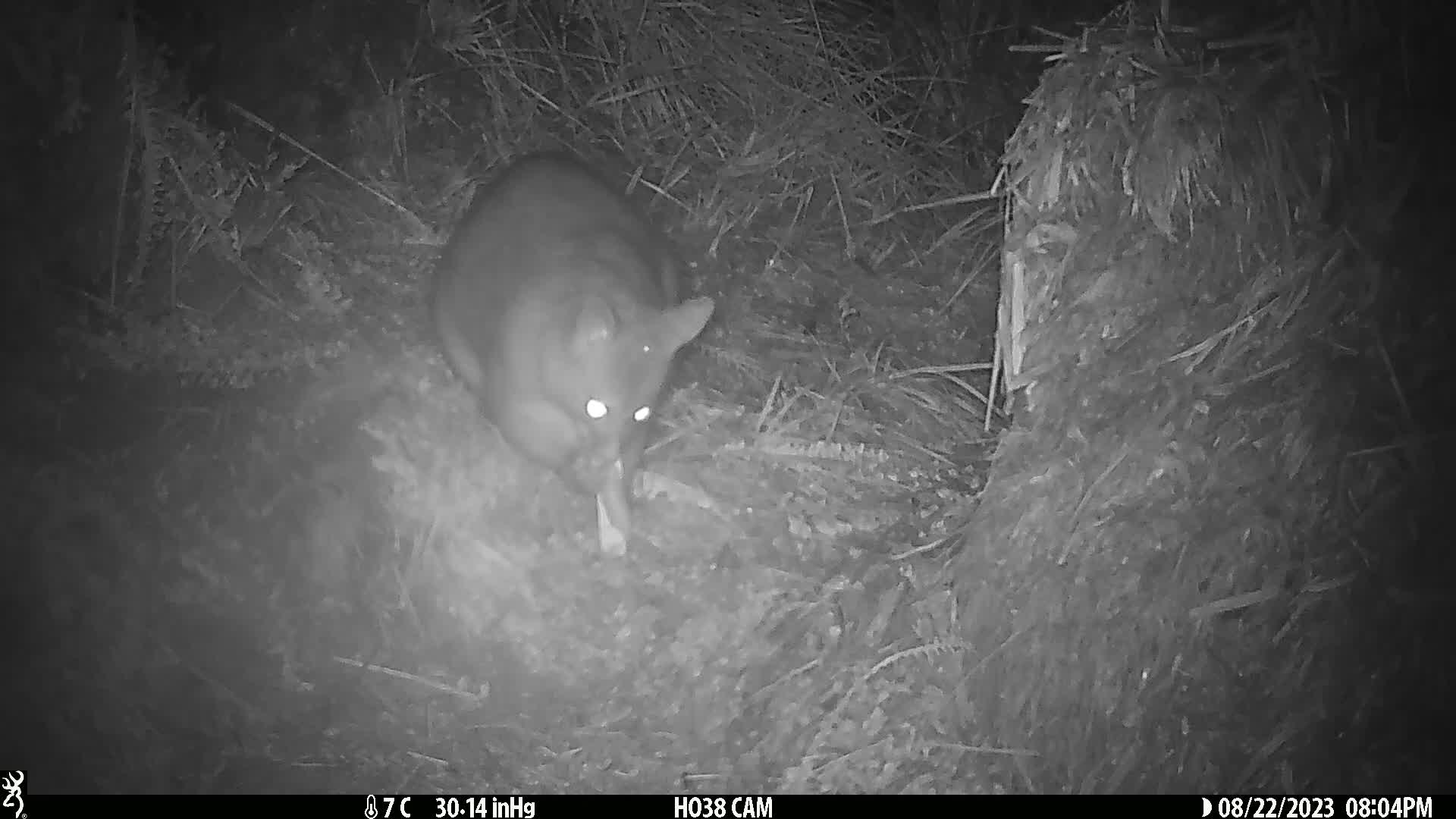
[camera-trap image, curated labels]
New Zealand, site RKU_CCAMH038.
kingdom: Animalia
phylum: Chordata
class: Mammalia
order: Diprotodontia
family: Phalangeridae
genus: Trichosurus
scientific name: Trichosurus vulpecula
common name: common brushtail possum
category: possum